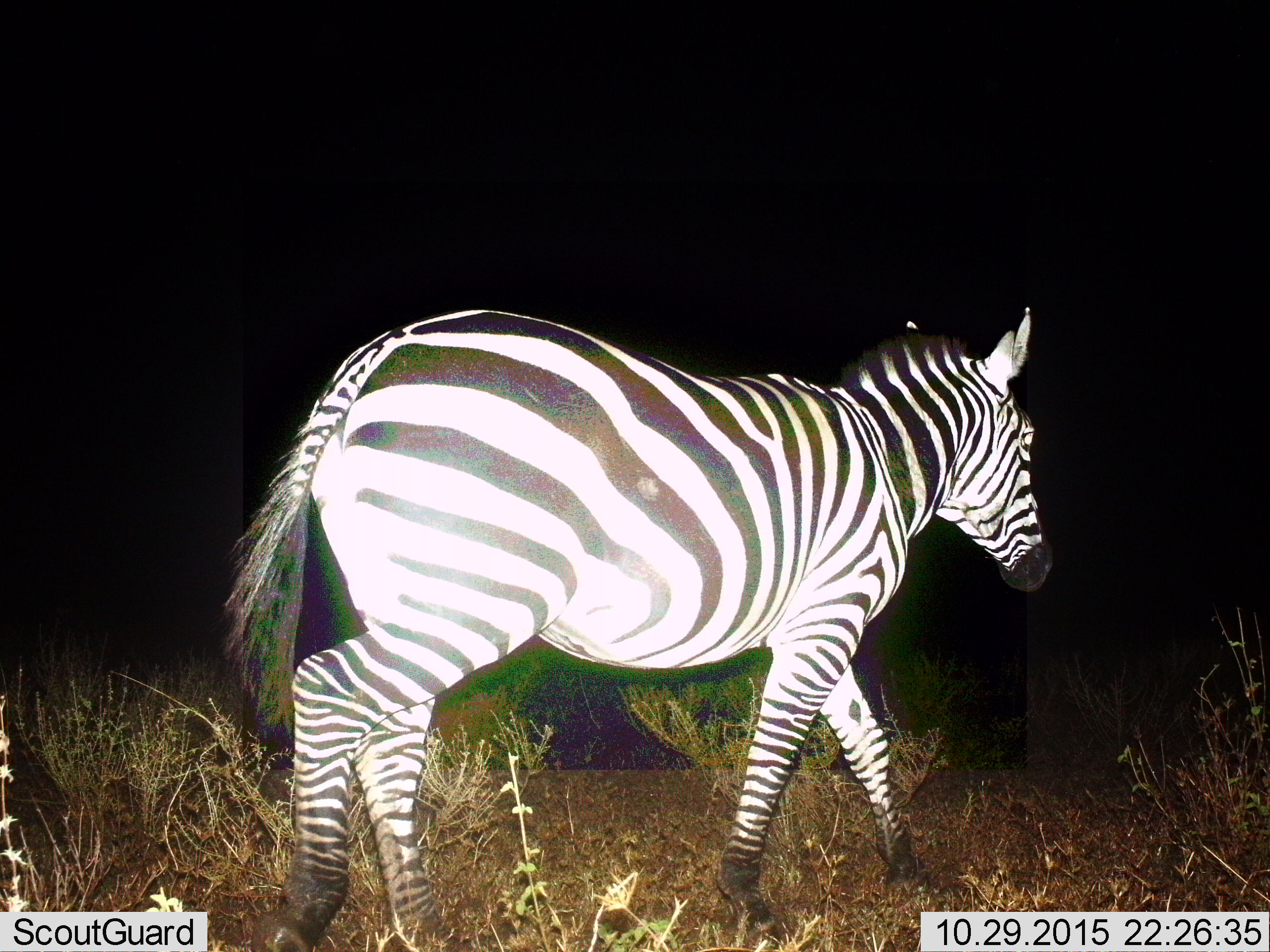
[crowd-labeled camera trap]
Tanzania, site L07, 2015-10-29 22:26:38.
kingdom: Animalia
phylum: Chordata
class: Mammalia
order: Perissodactyla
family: Equidae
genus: Equus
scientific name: Equus quagga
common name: plains zebra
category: zebra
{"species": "zebra (plains zebra) (Equus quagga)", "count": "1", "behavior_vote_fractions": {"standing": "10%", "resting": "0%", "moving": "90%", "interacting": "0%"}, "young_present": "0%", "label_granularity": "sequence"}